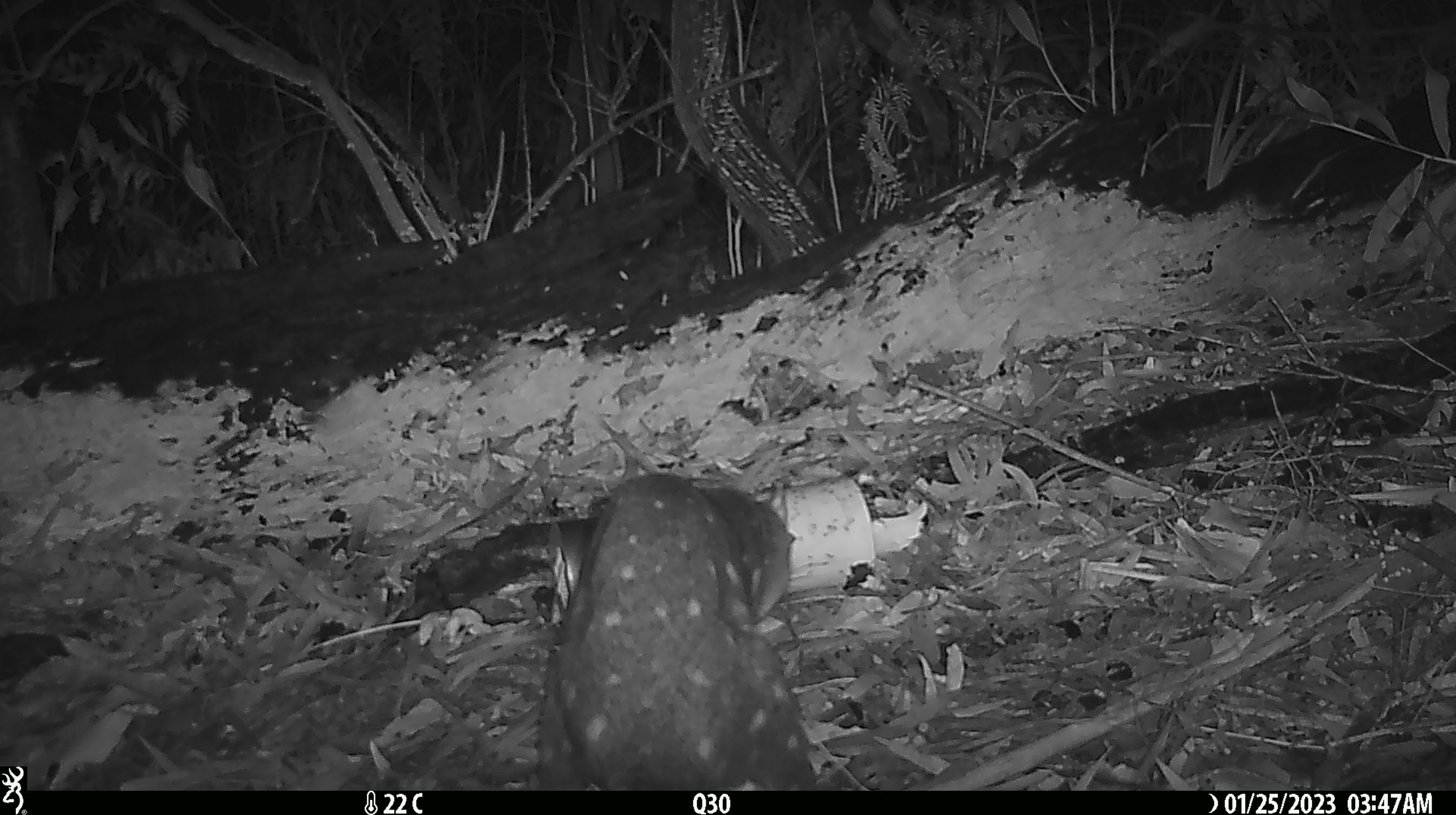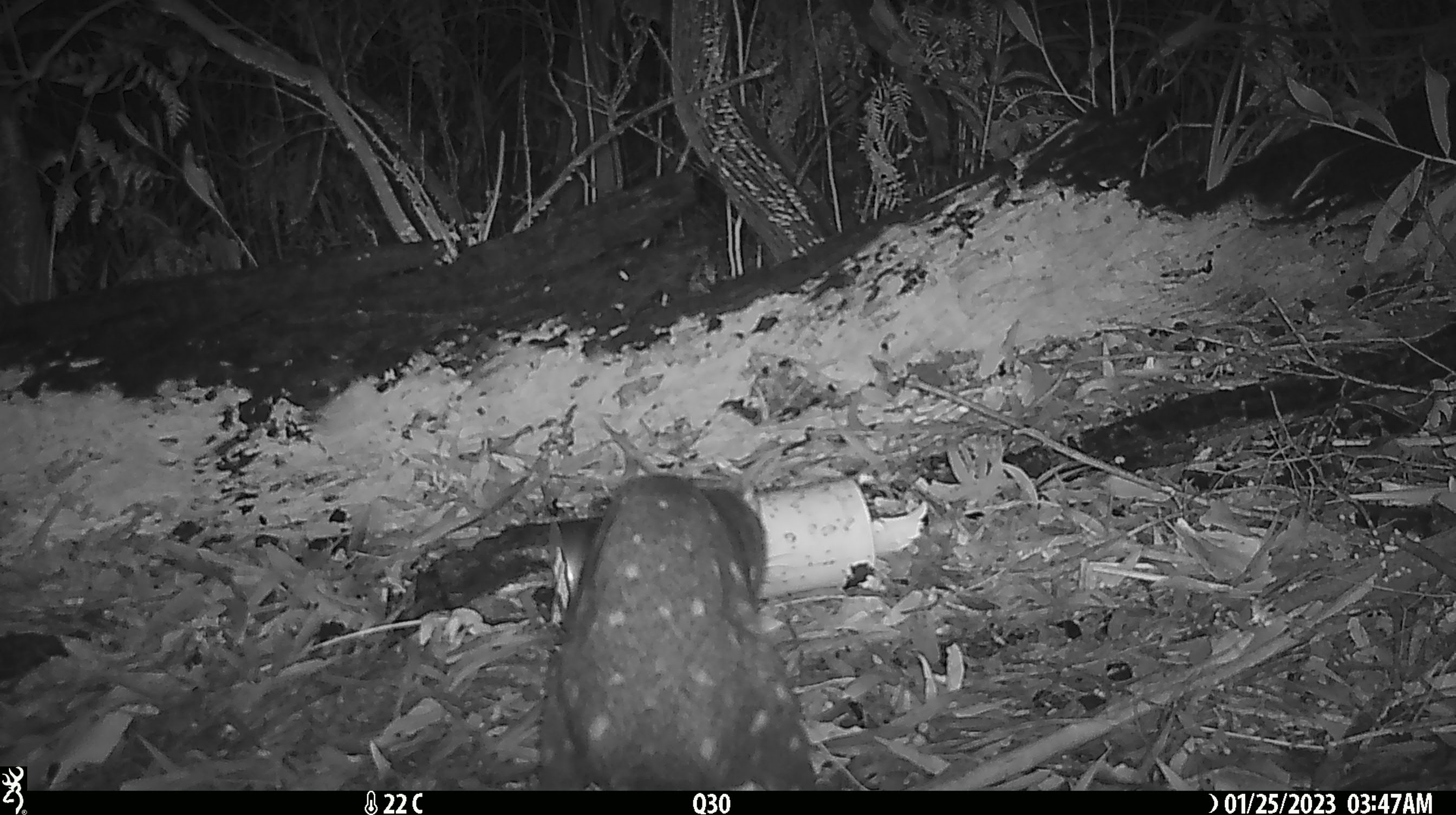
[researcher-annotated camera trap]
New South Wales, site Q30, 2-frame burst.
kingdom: Animalia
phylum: Chordata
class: Mammalia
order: Dasyuromorphia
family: Dasyuridae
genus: Dasyurus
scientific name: Dasyurus maculatus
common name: spotted-tailed quoll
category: quoll